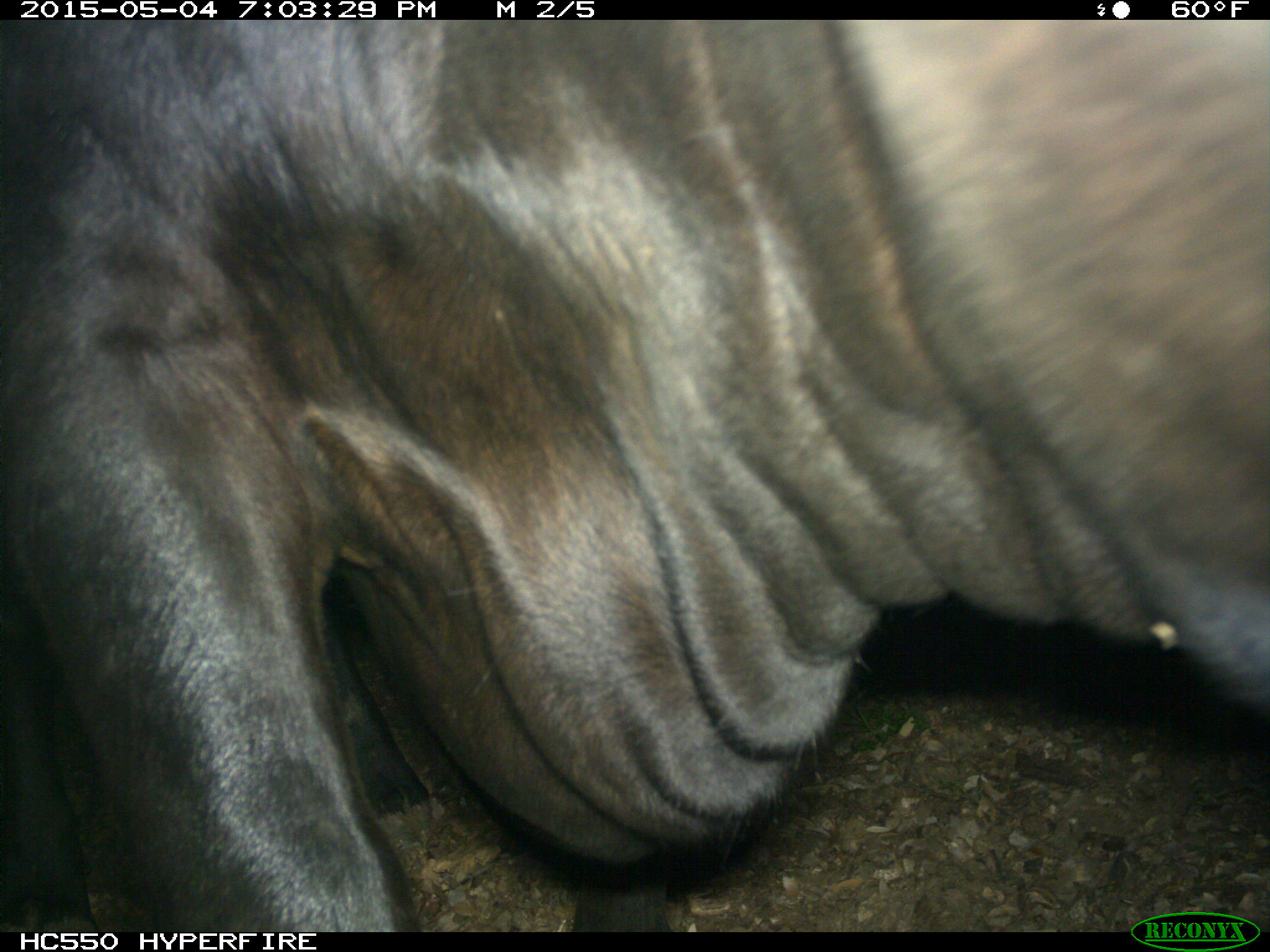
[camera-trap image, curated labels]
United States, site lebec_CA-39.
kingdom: Animalia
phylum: Chordata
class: Mammalia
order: Artiodactyla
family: Bovidae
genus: Bos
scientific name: Bos taurus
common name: domestic cow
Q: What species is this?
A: Bos taurus (domestic cow).